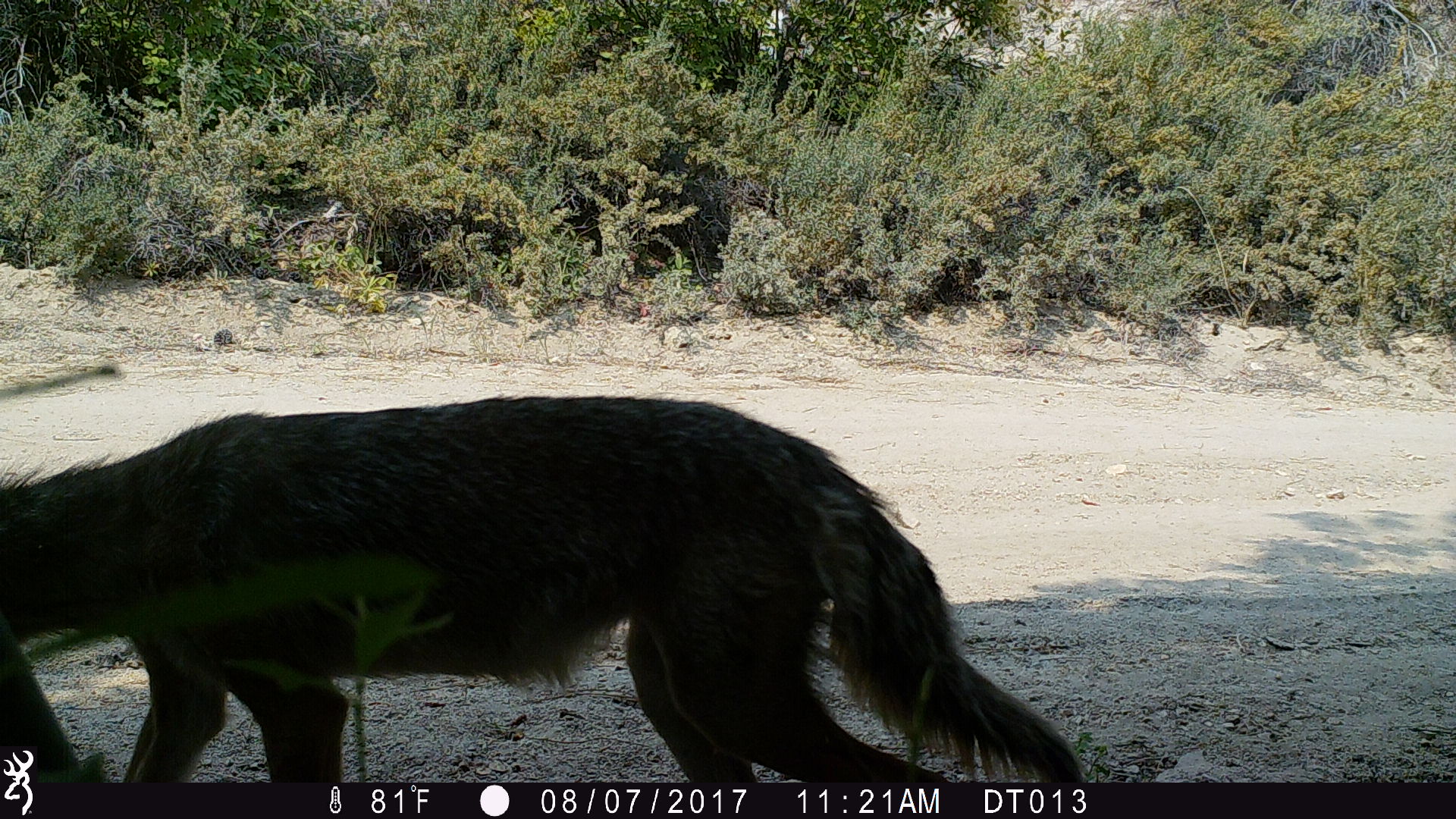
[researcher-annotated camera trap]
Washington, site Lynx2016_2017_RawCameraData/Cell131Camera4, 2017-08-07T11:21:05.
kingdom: Animalia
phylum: Chordata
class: Mammalia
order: Carnivora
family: Canidae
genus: Canis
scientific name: Canis latrans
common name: coyote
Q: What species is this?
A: Canis latrans (coyote).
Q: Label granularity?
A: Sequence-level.